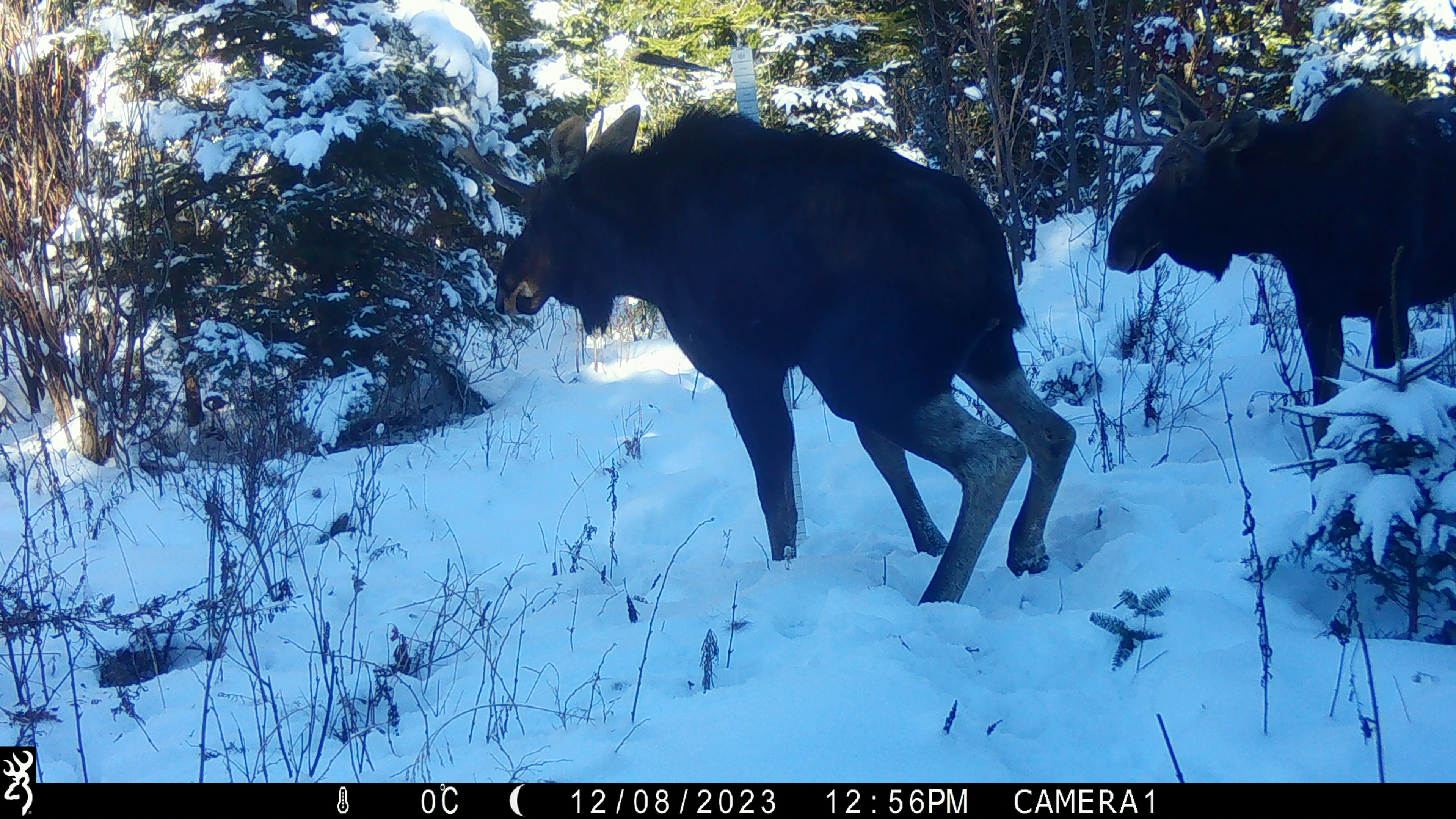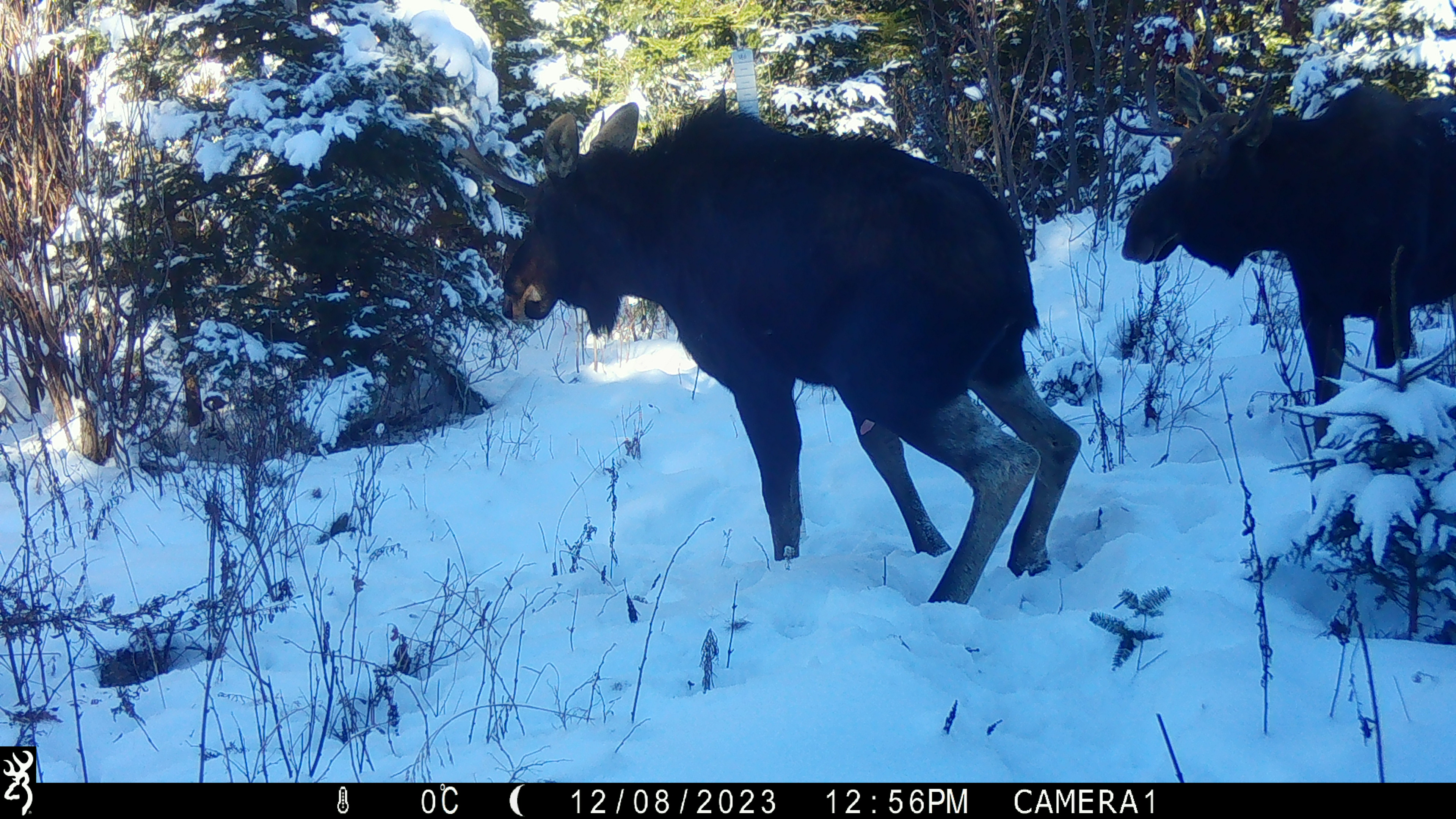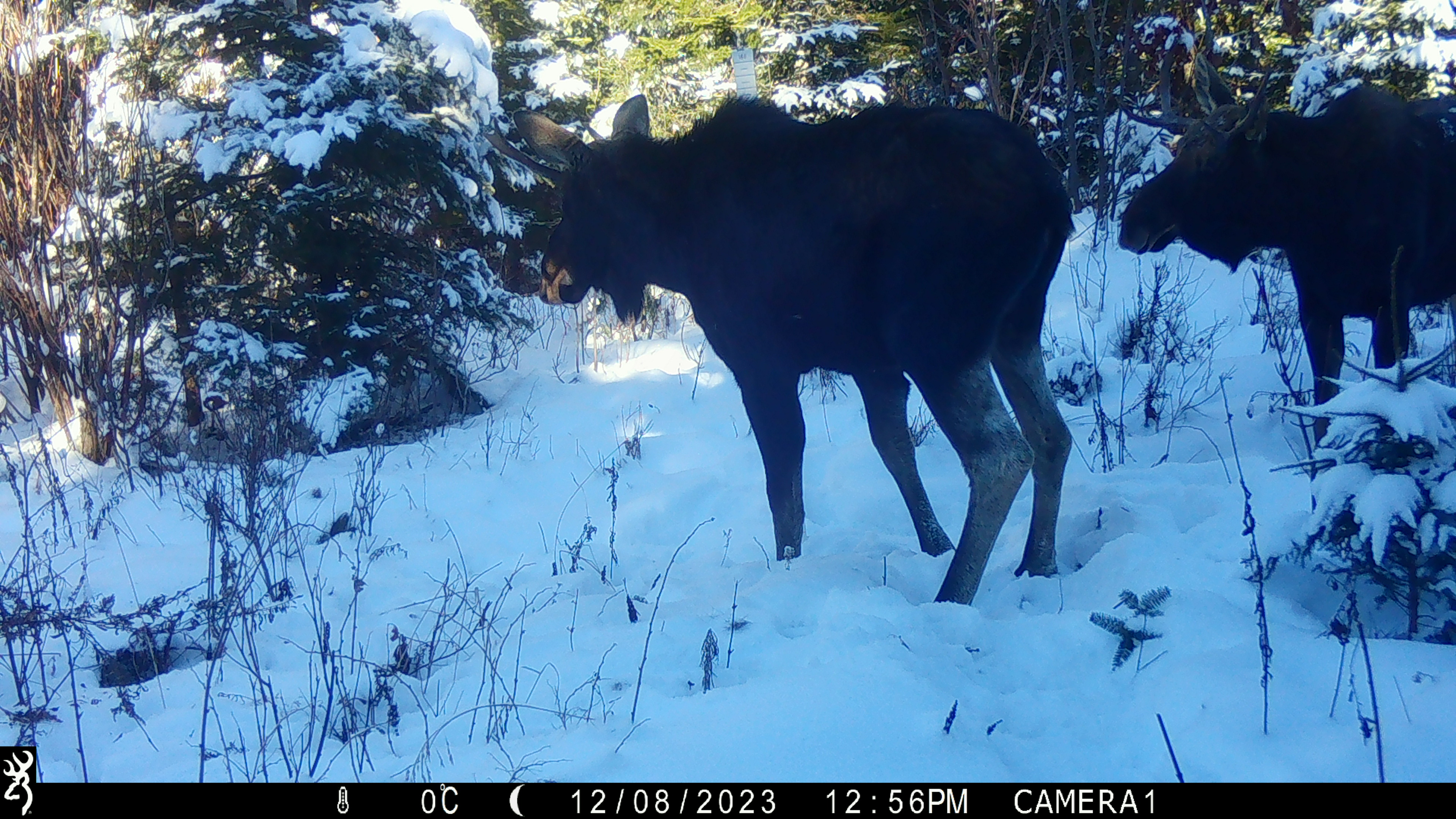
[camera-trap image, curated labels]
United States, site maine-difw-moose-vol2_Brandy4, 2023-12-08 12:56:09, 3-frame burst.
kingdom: Animalia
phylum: Chordata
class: Mammalia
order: Artiodactyla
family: Cervidae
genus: Alces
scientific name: Alces alces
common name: moose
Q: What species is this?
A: Moose (Alces alces).